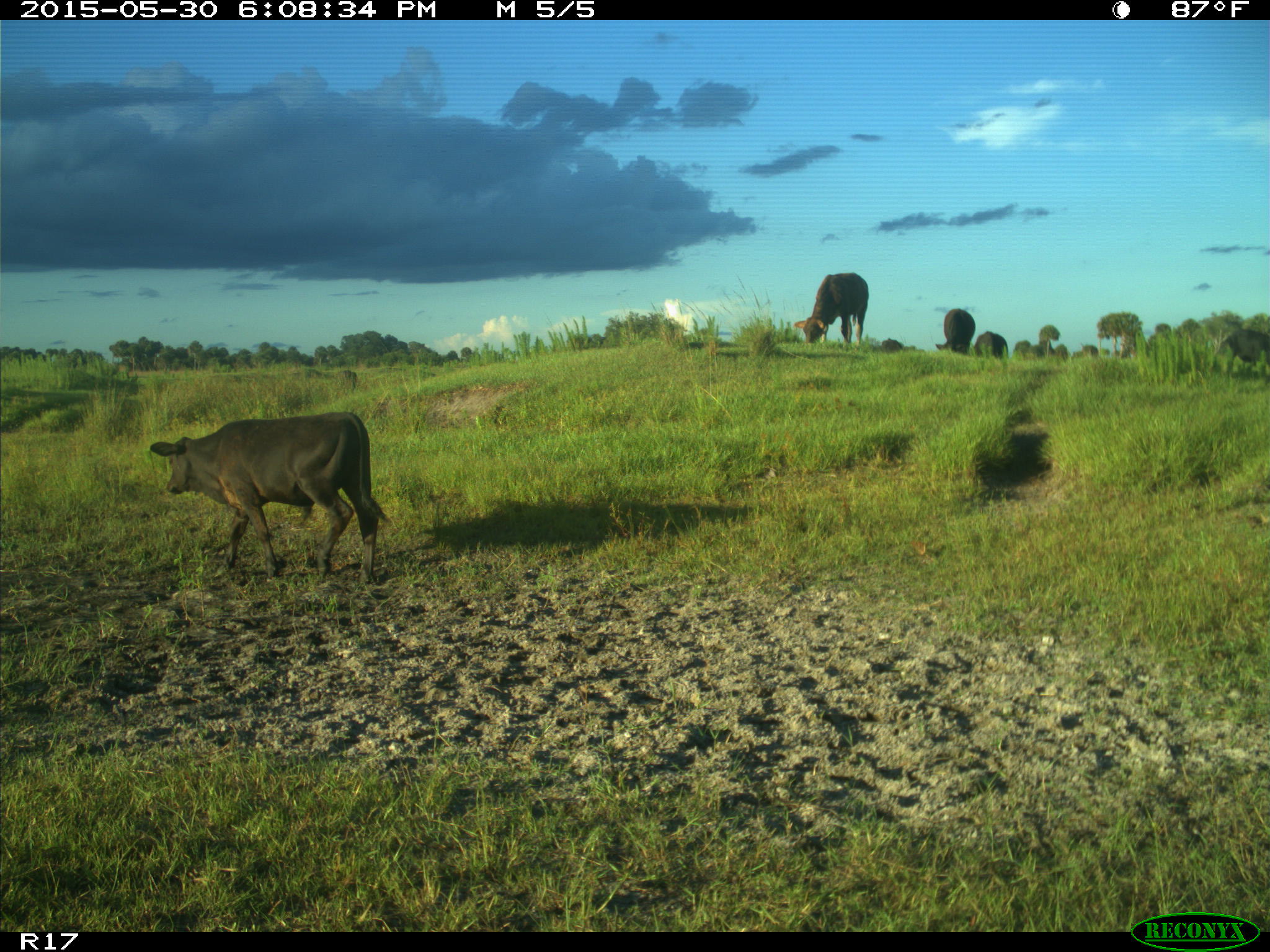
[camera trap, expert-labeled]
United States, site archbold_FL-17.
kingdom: Animalia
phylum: Chordata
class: Mammalia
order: Artiodactyla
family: Bovidae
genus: Bos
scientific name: Bos taurus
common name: domestic cow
Bos taurus (domestic cow).